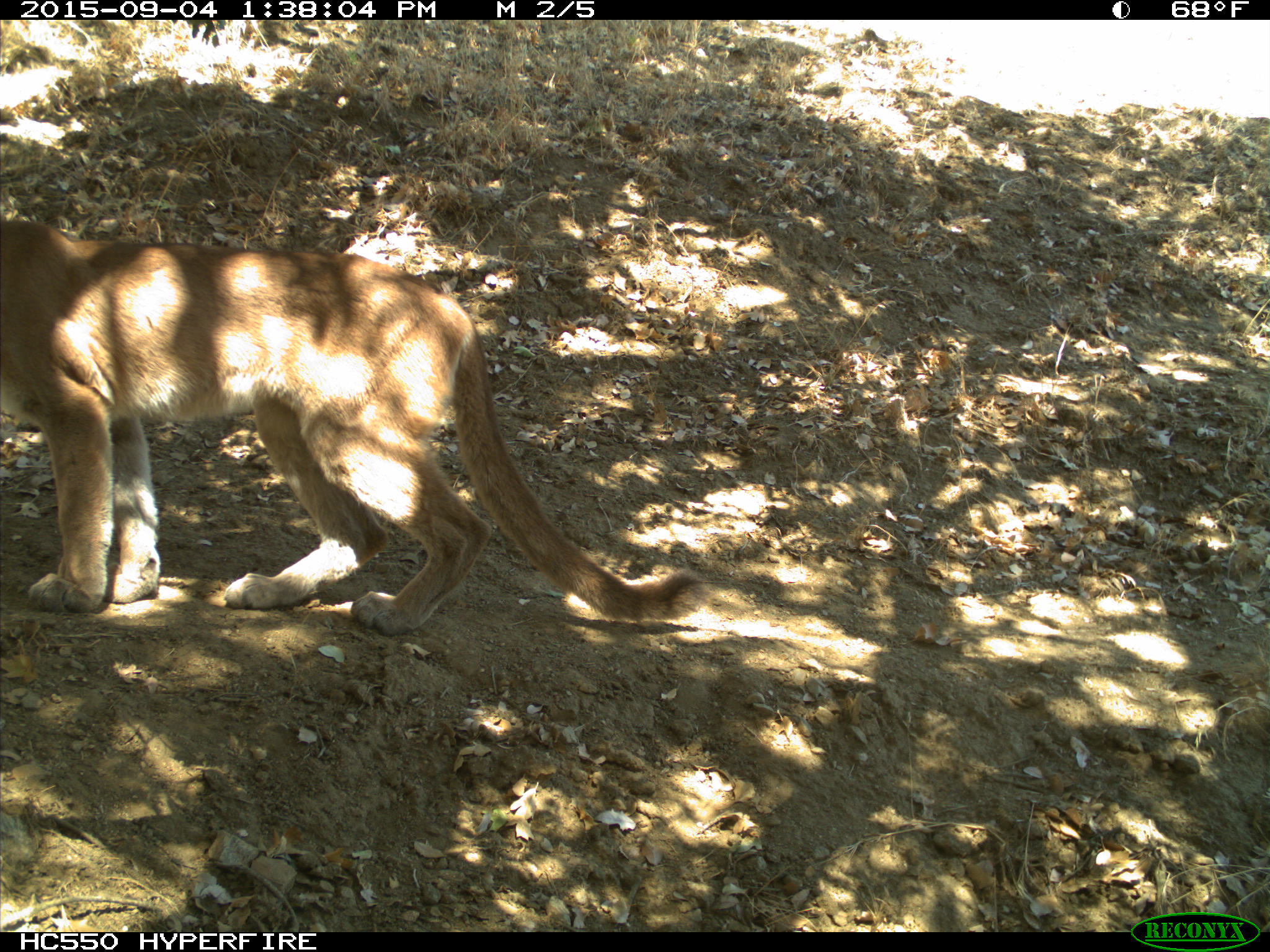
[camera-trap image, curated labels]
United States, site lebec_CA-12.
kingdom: Animalia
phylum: Chordata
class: Mammalia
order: Carnivora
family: Felidae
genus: Puma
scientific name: Puma concolor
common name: mountain lion